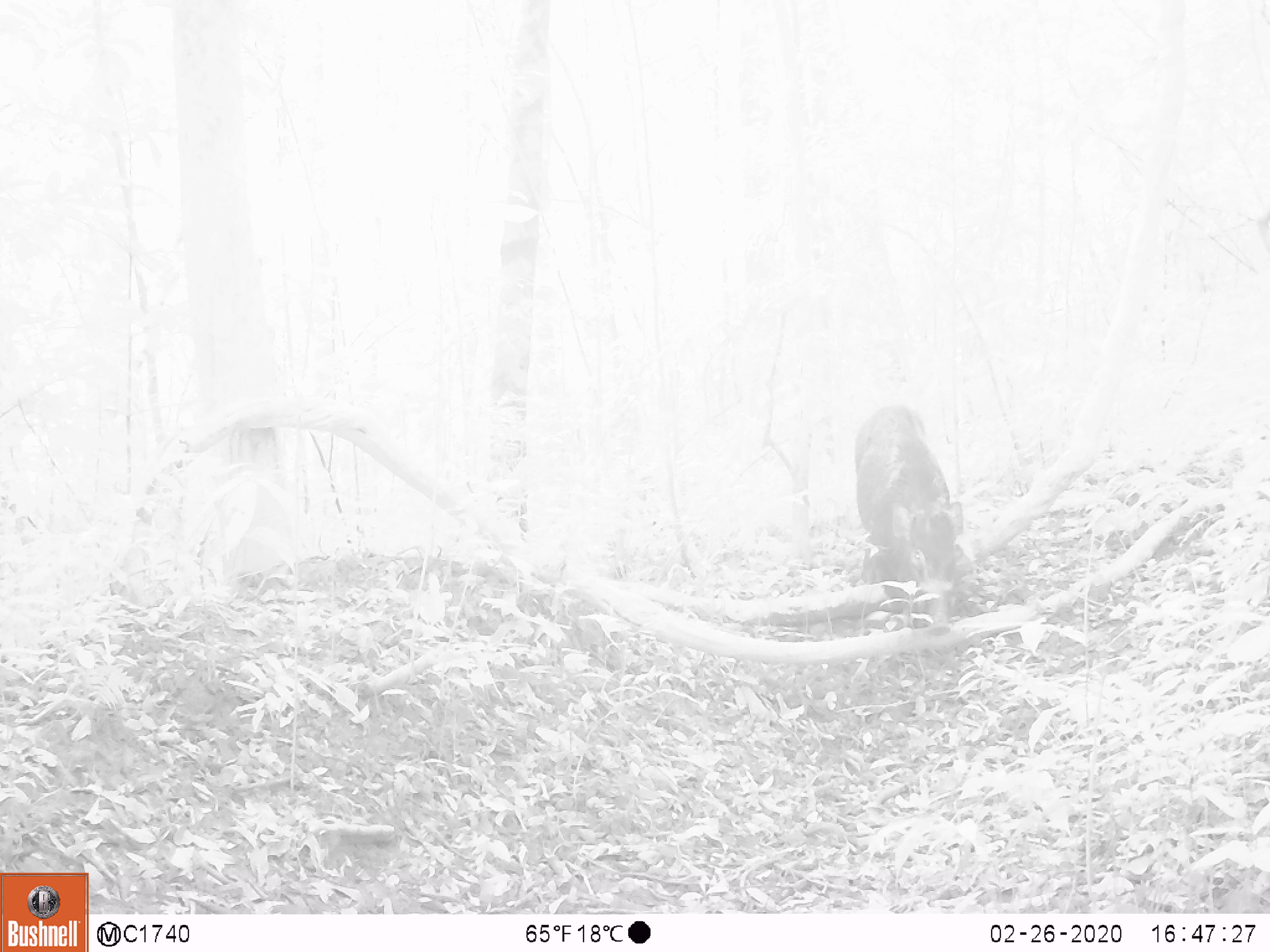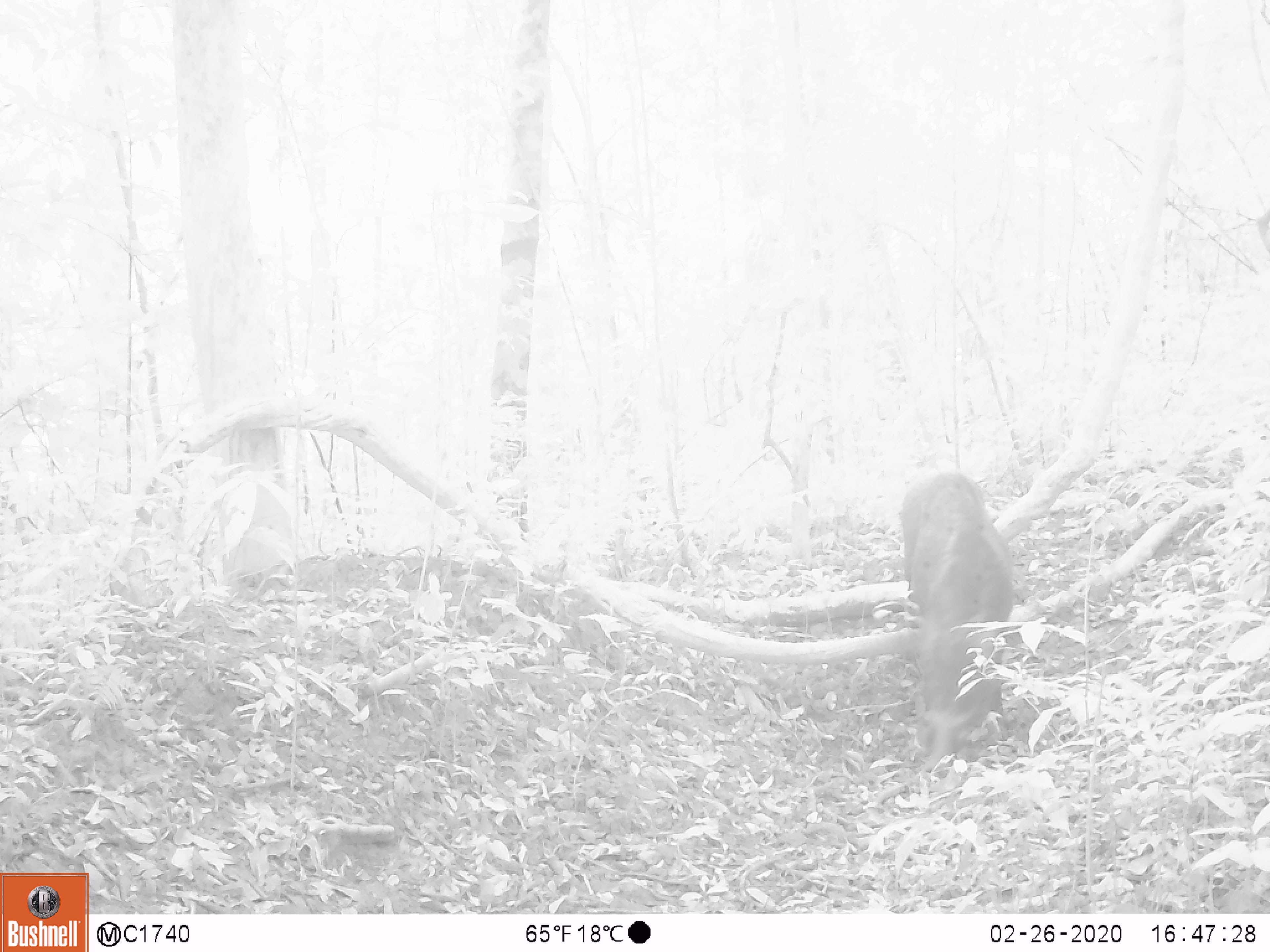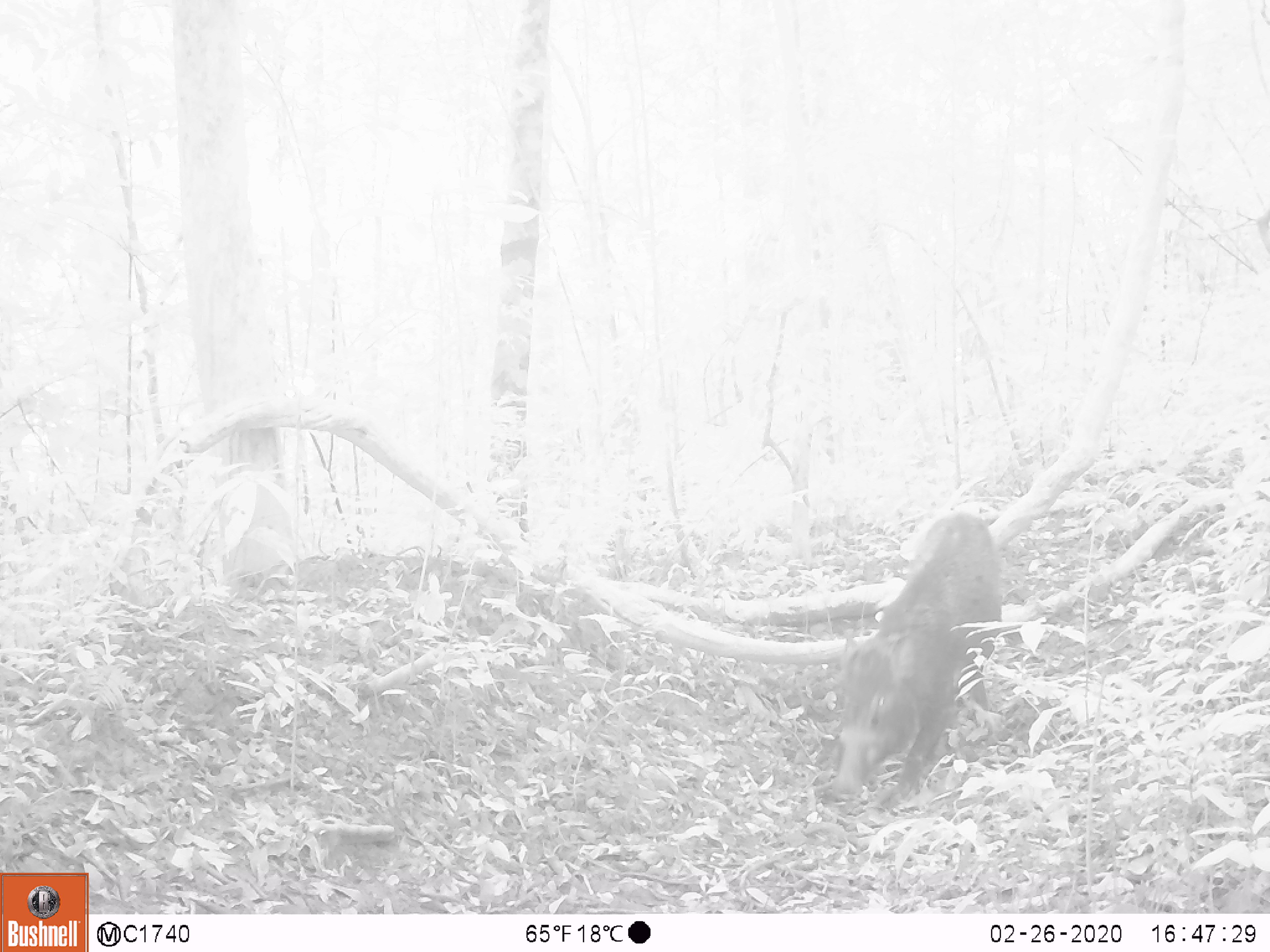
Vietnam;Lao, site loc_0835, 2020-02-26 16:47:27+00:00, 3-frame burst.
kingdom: Animalia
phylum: Chordata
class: Mammalia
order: Artiodactyla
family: Suidae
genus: Sus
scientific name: Sus scrofa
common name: eurasian wild pig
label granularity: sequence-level